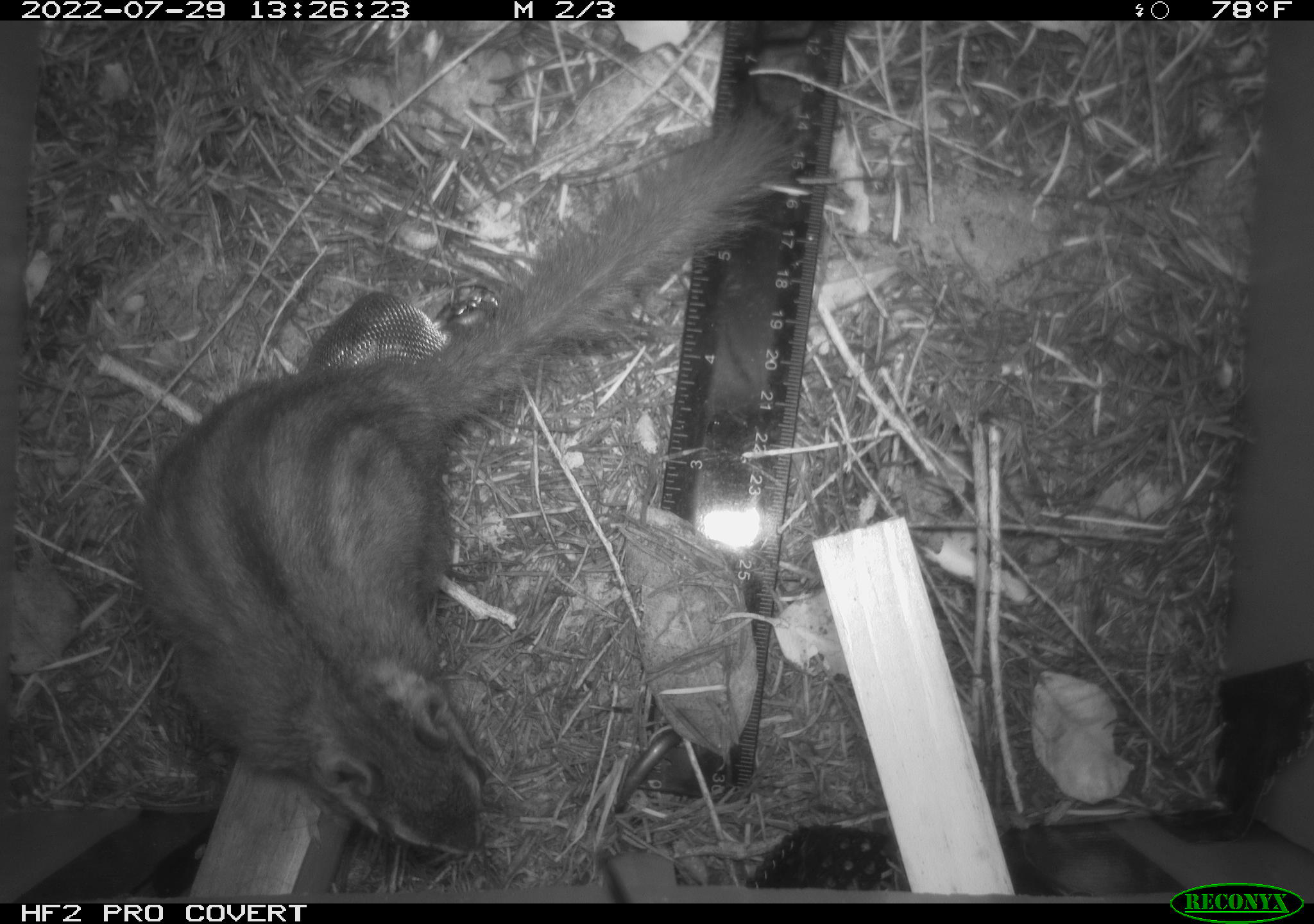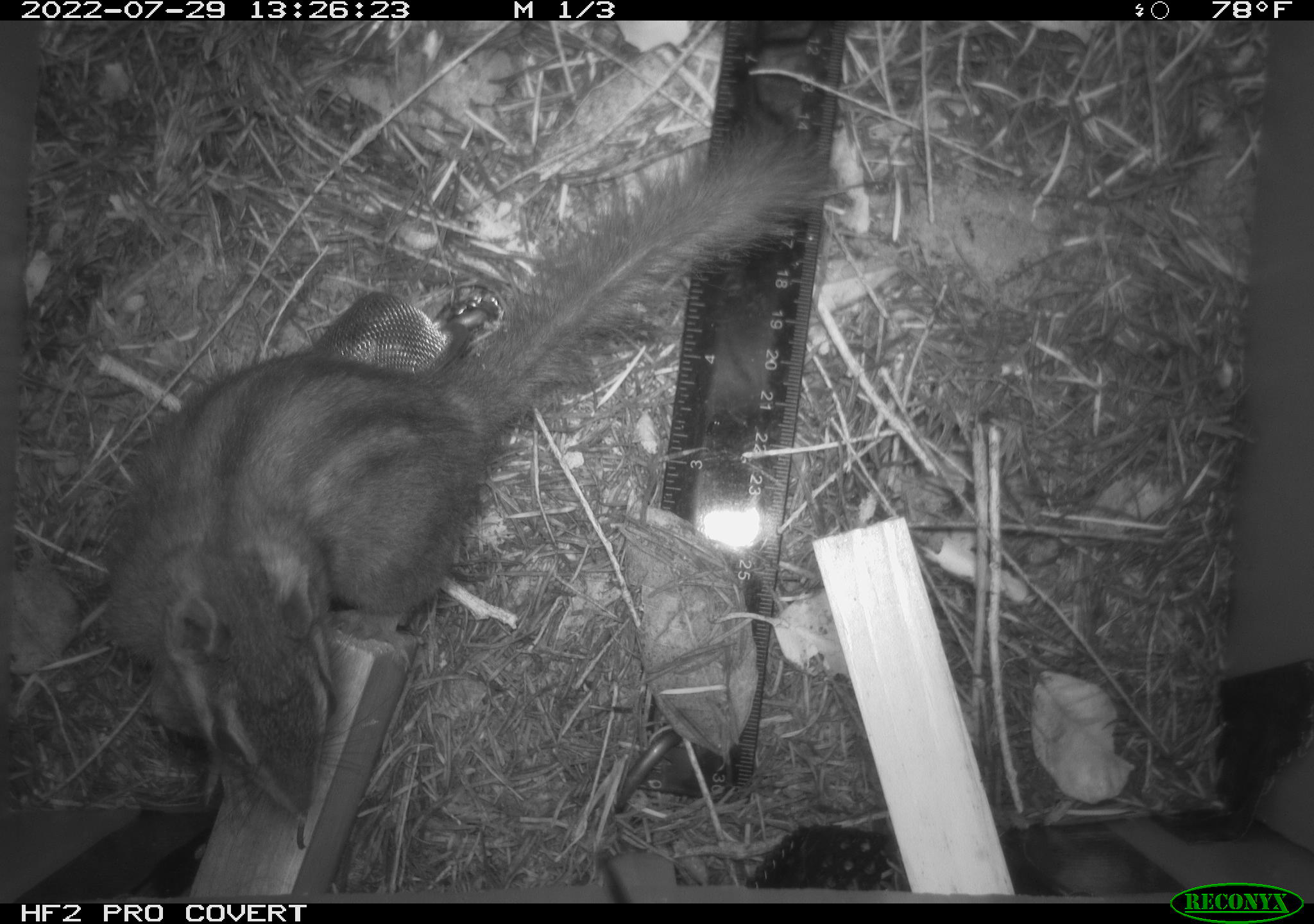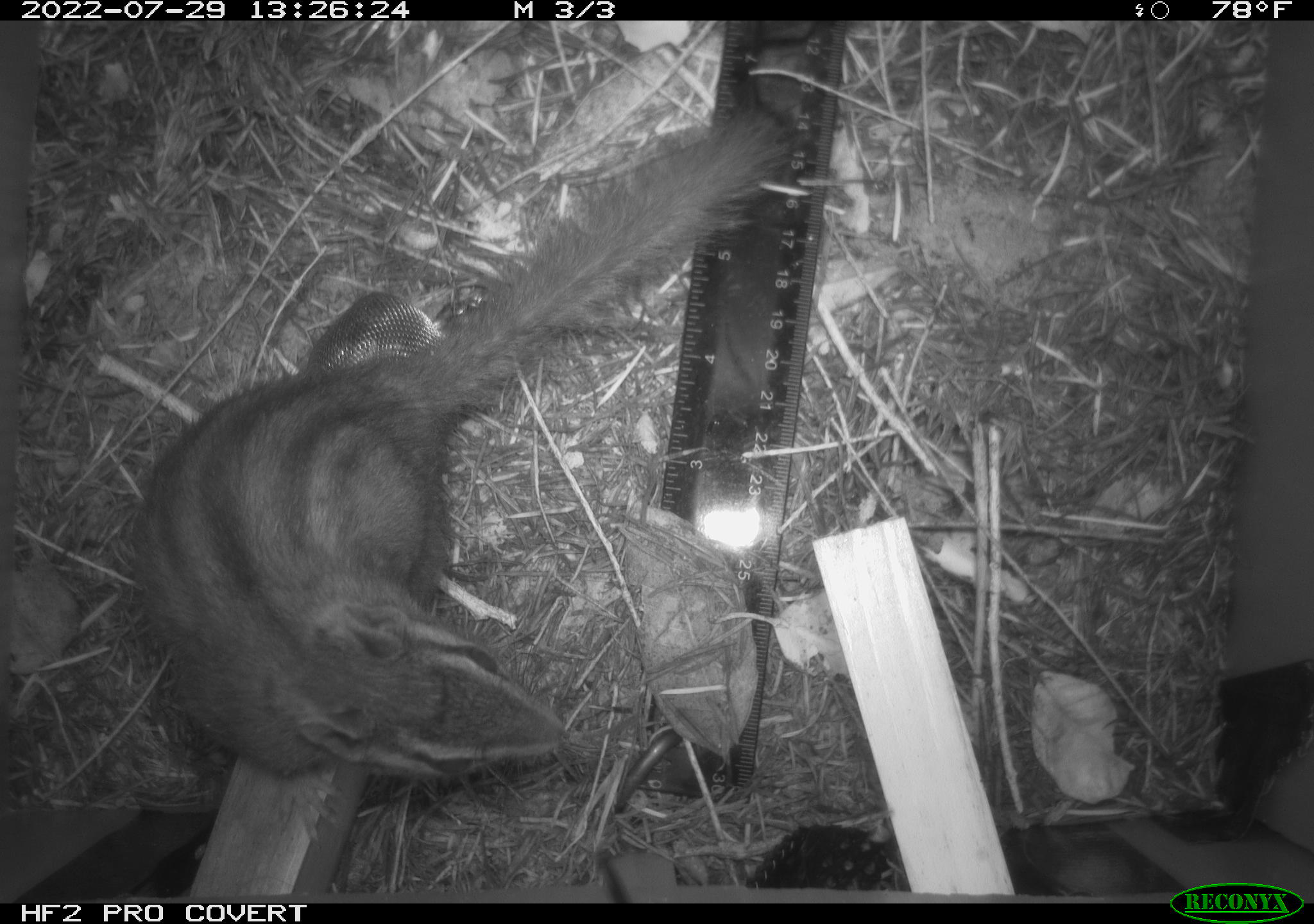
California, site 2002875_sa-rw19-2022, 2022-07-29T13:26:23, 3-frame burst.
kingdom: Animalia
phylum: Chordata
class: Mammalia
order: Rodentia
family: Sciuridae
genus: Neotamias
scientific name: Neotamias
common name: western chipmunks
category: neotamias species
Neotamias species (western chipmunks) (Neotamias).